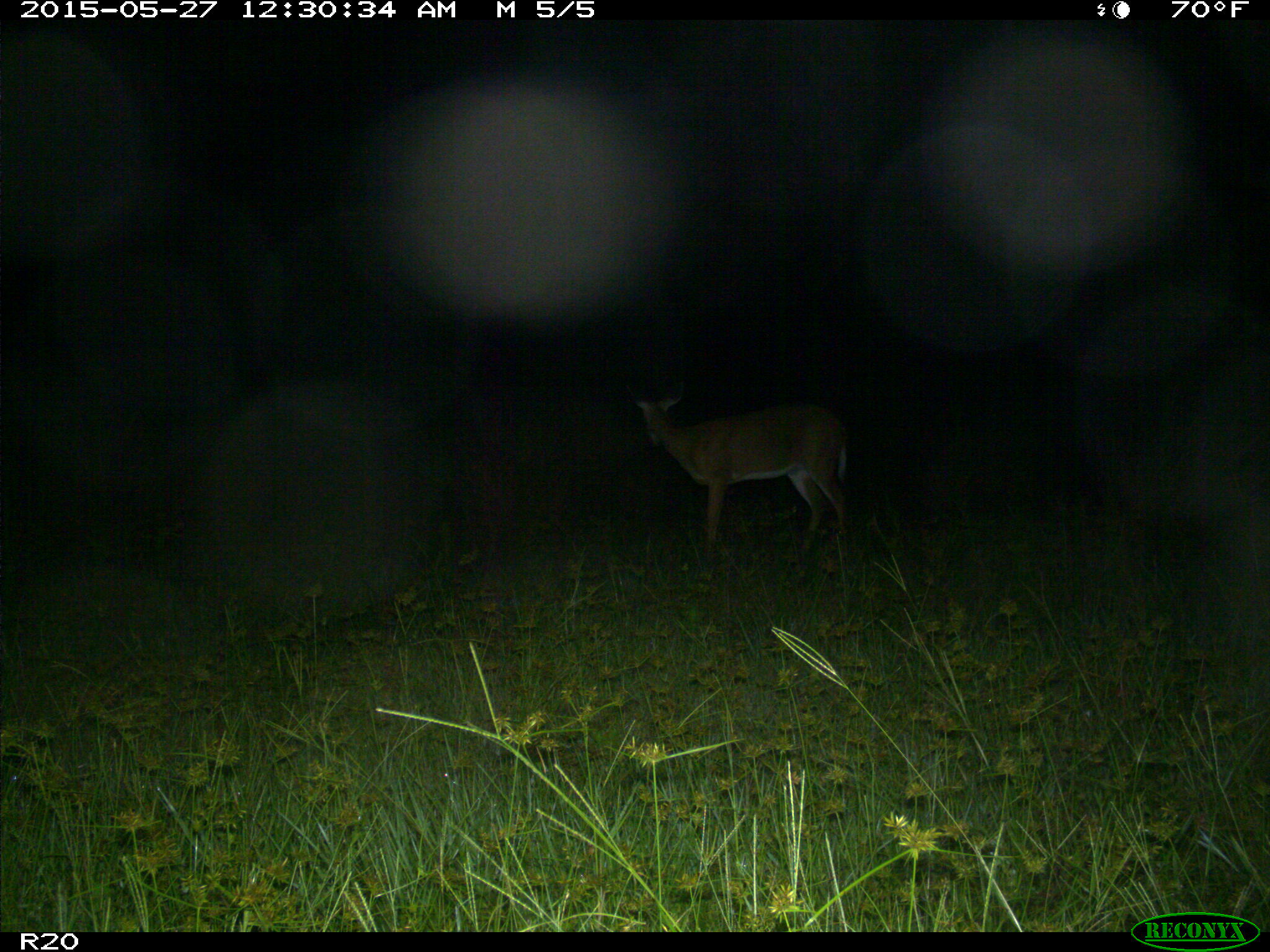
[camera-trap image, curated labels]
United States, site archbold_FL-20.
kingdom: Animalia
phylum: Chordata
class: Mammalia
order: Artiodactyla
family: Cervidae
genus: Odocoileus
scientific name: Odocoileus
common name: deer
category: unidentified deer